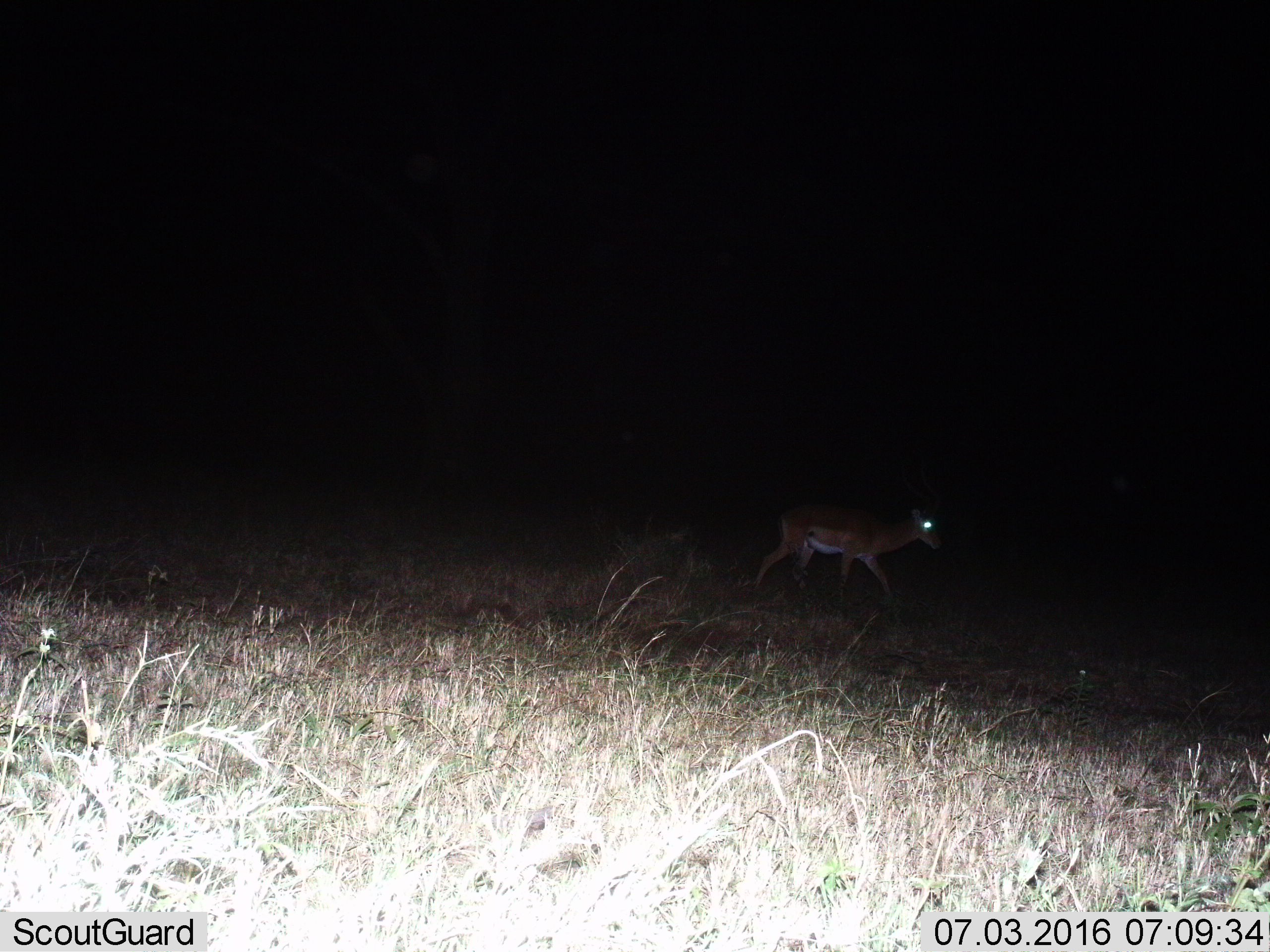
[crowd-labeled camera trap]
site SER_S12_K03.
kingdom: Animalia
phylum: Chordata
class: Mammalia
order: Artiodactyla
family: Bovidae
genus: Aepyceros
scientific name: Aepyceros melampus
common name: impala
Impala (Aepyceros melampus), count 1. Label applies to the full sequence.